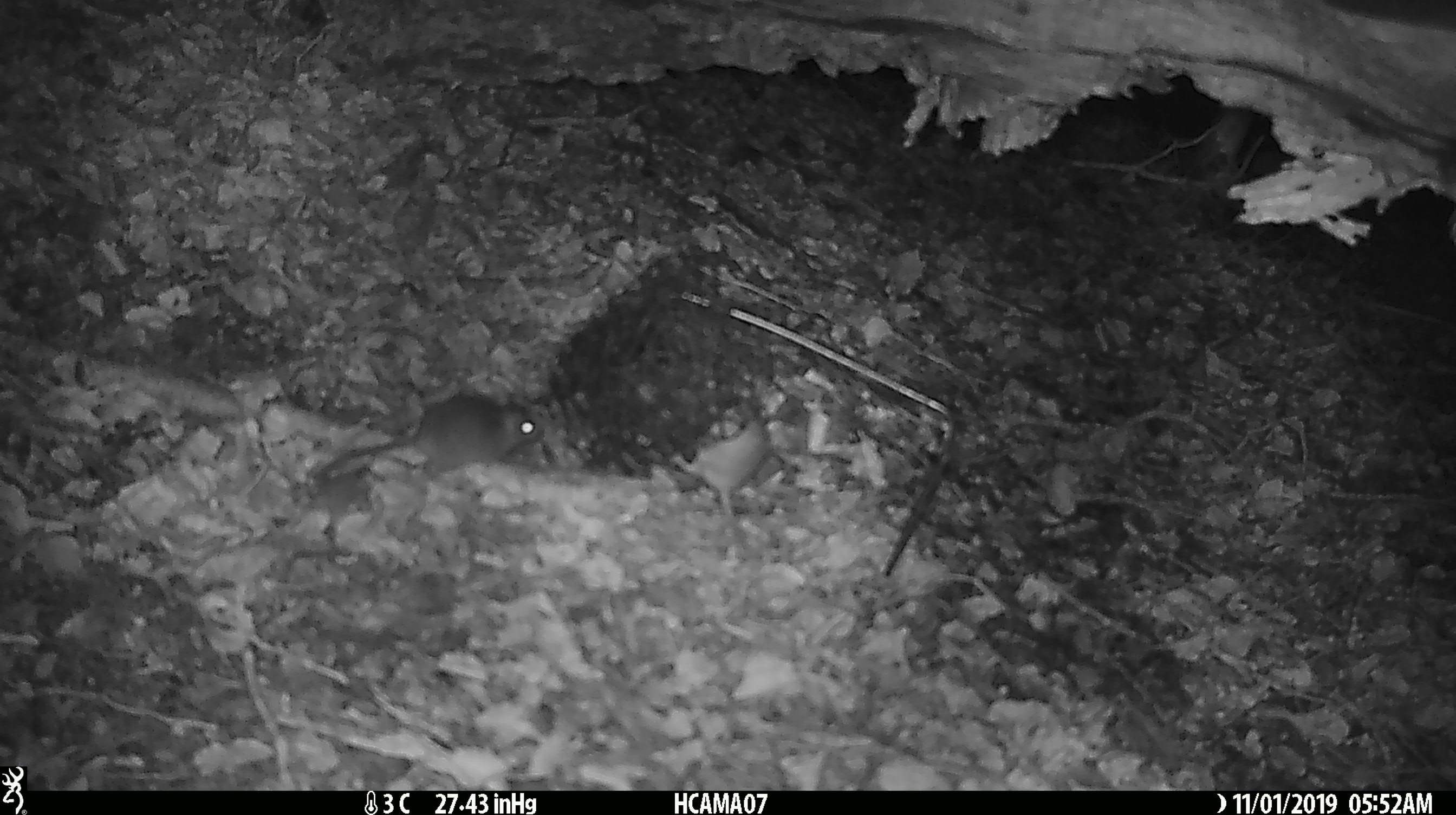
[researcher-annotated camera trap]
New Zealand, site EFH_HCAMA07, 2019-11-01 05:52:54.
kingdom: Animalia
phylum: Chordata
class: Mammalia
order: Rodentia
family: Muridae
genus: Mus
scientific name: Mus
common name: mouse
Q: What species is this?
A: Mouse (Mus).